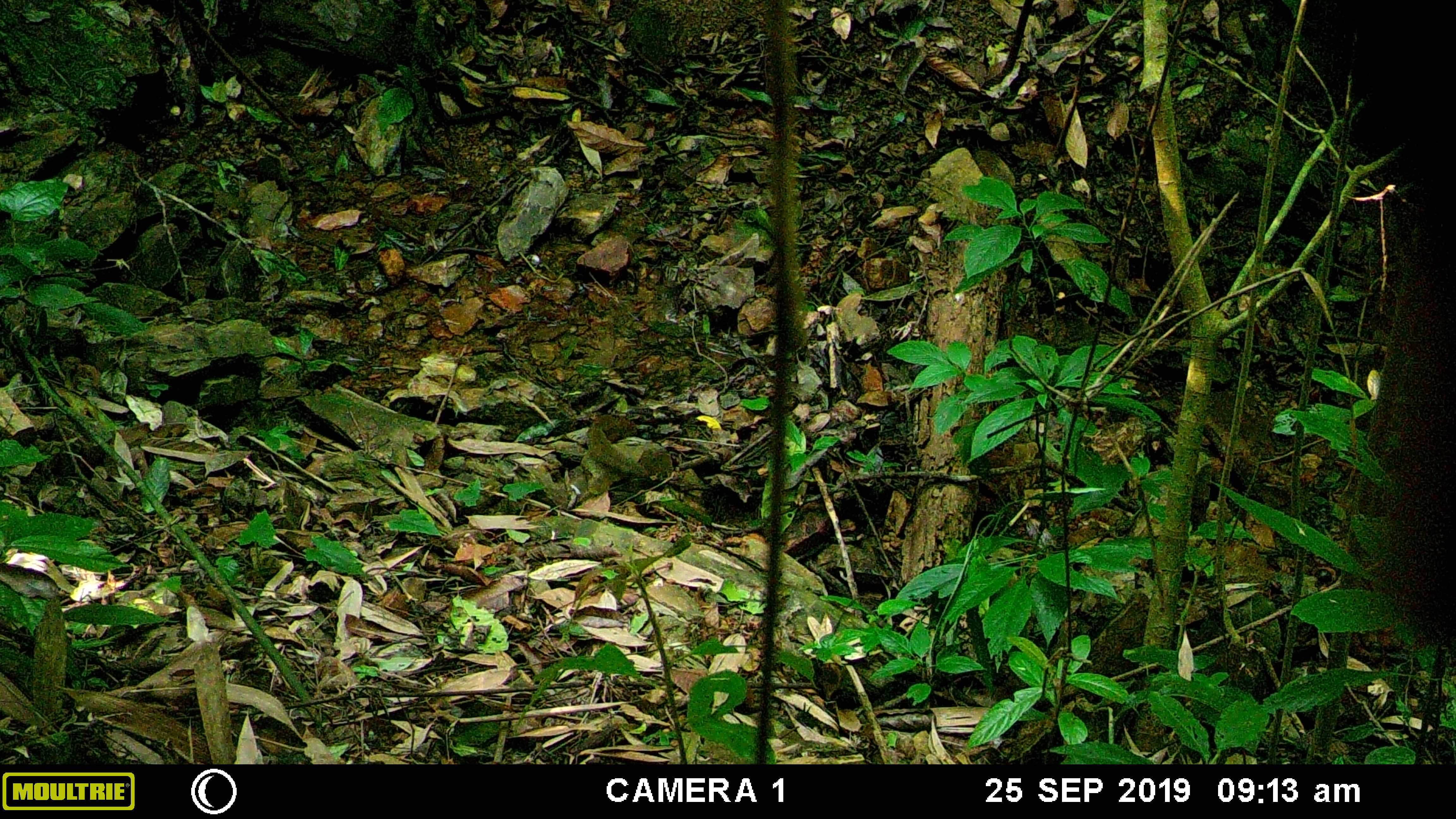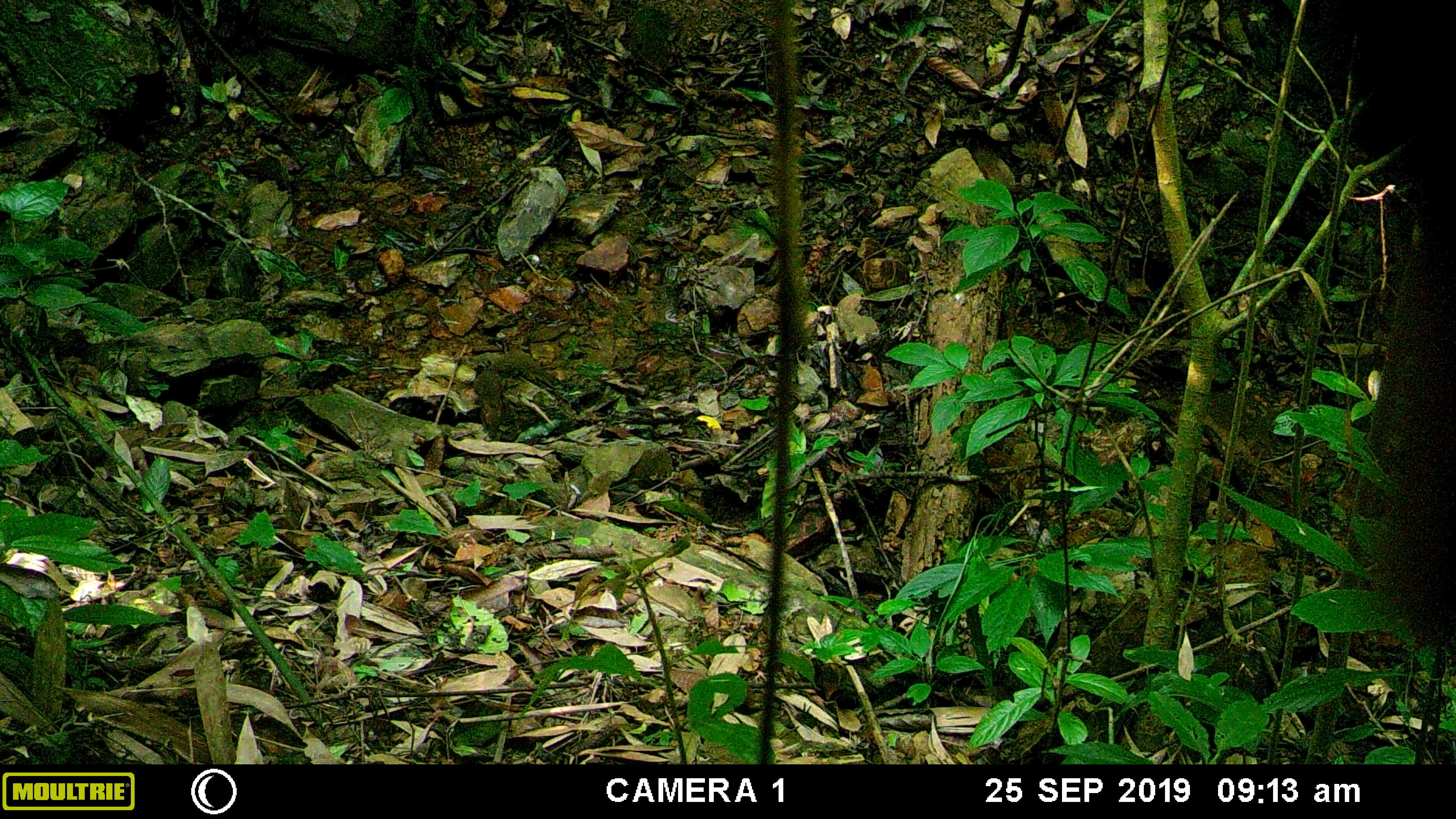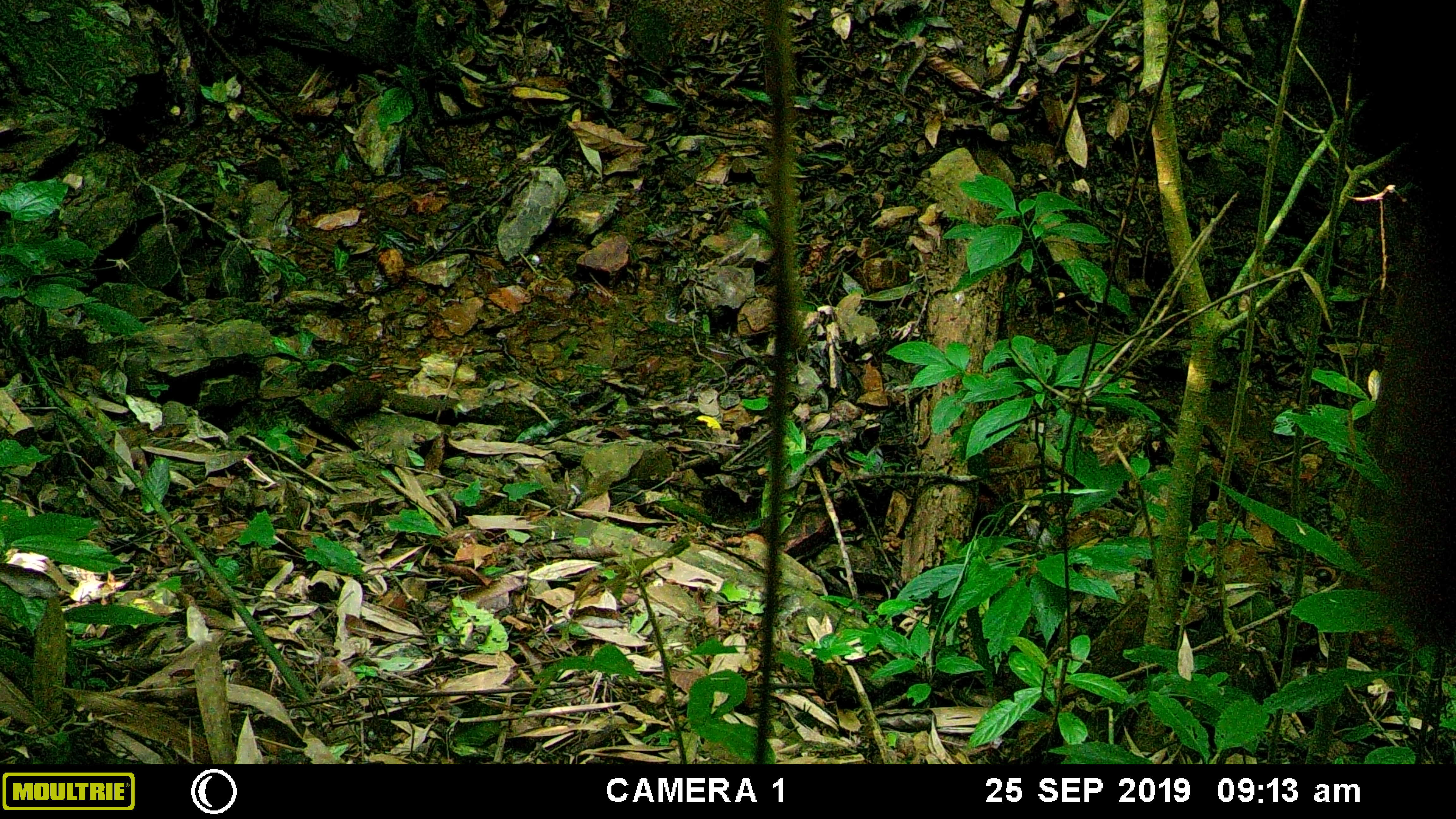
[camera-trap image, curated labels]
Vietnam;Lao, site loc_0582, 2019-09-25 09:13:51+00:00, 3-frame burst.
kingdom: Animalia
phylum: Chordata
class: Mammalia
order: Scandentia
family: Tupaiidae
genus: Tupaia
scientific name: Tupaia belangeri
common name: northern treeshrew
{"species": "northern treeshrew (Tupaia belangeri)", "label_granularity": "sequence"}